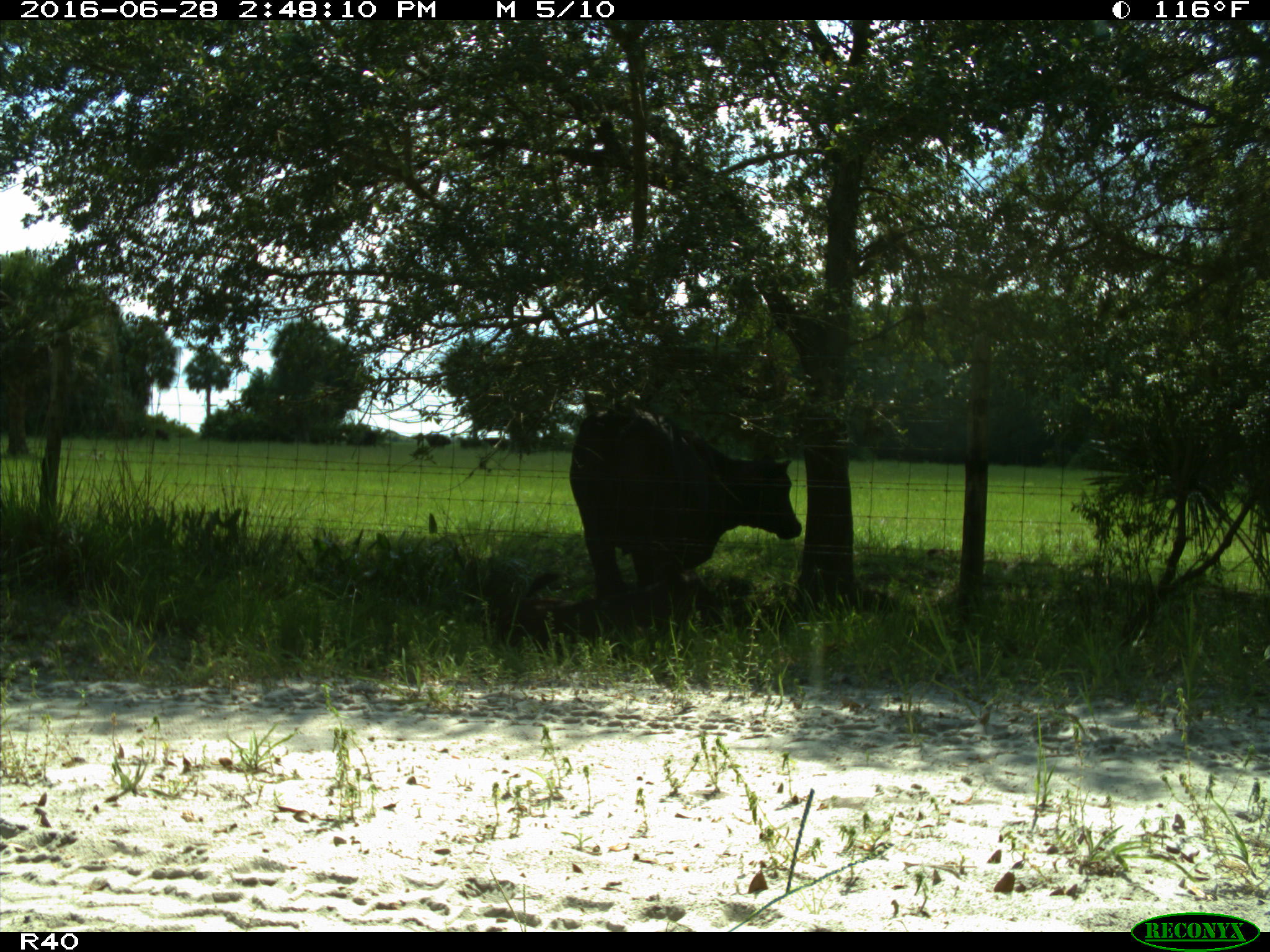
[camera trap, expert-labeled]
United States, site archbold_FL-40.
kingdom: Animalia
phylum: Chordata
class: Mammalia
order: Artiodactyla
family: Bovidae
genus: Bos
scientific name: Bos taurus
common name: domestic cow